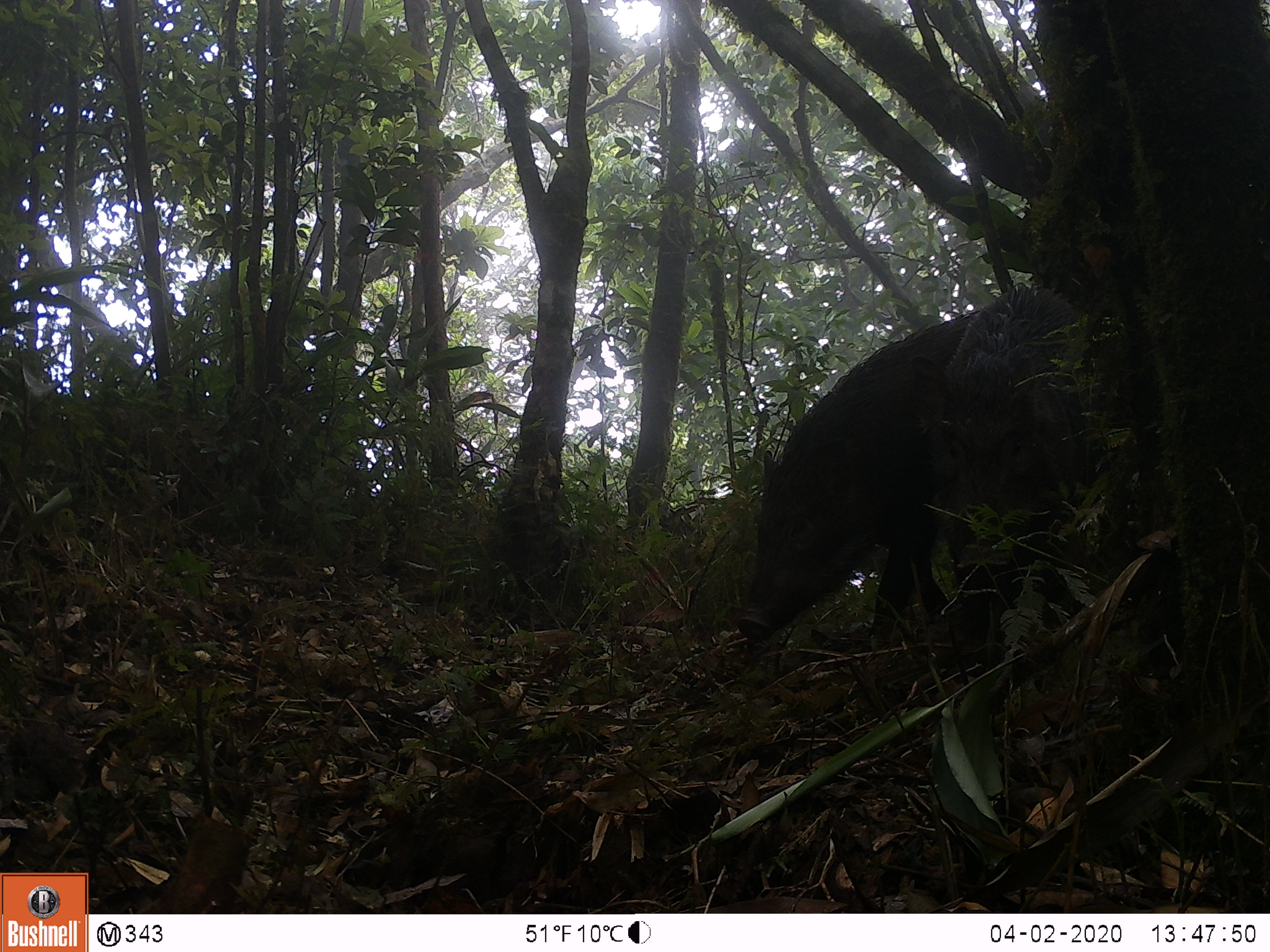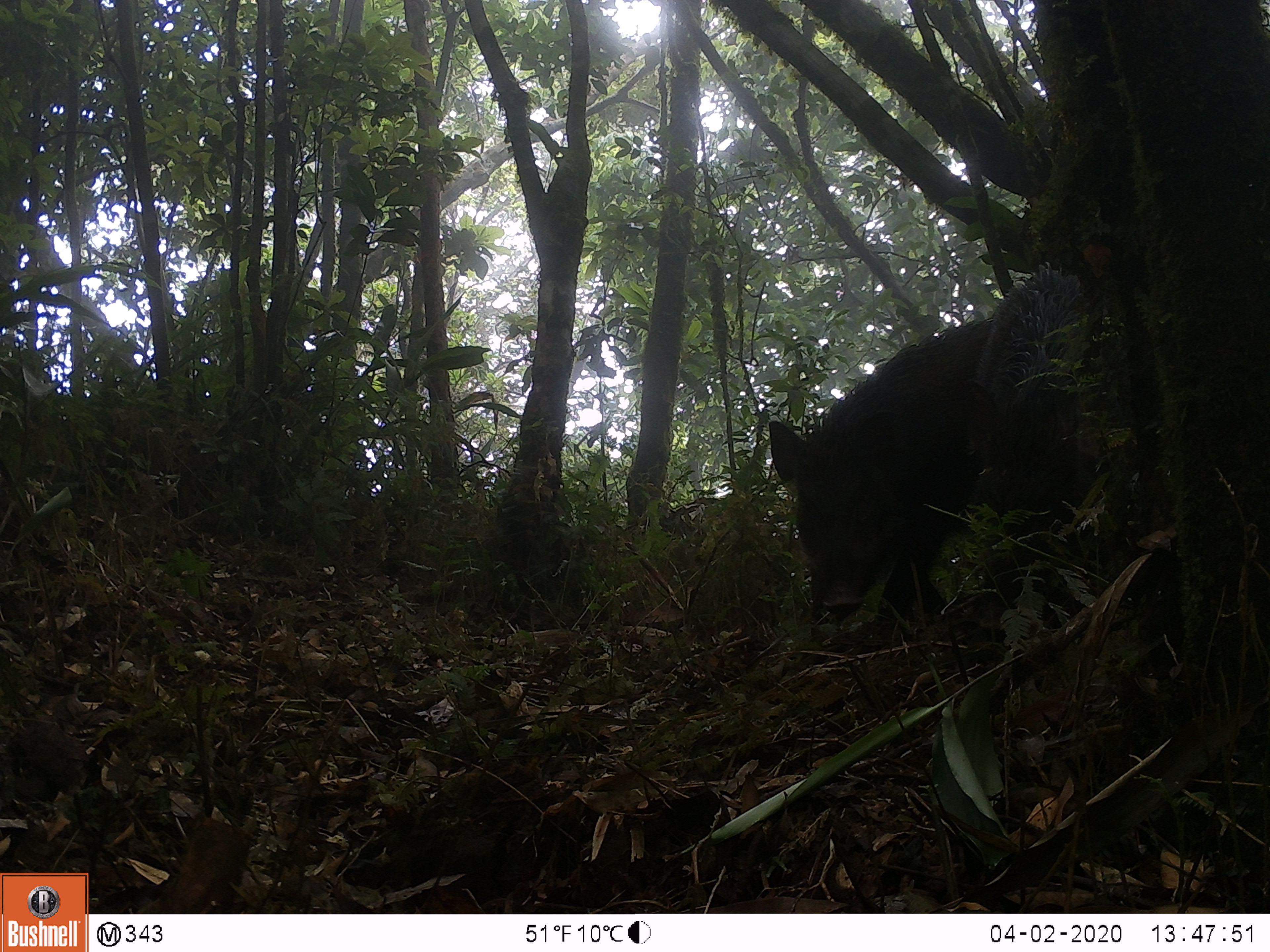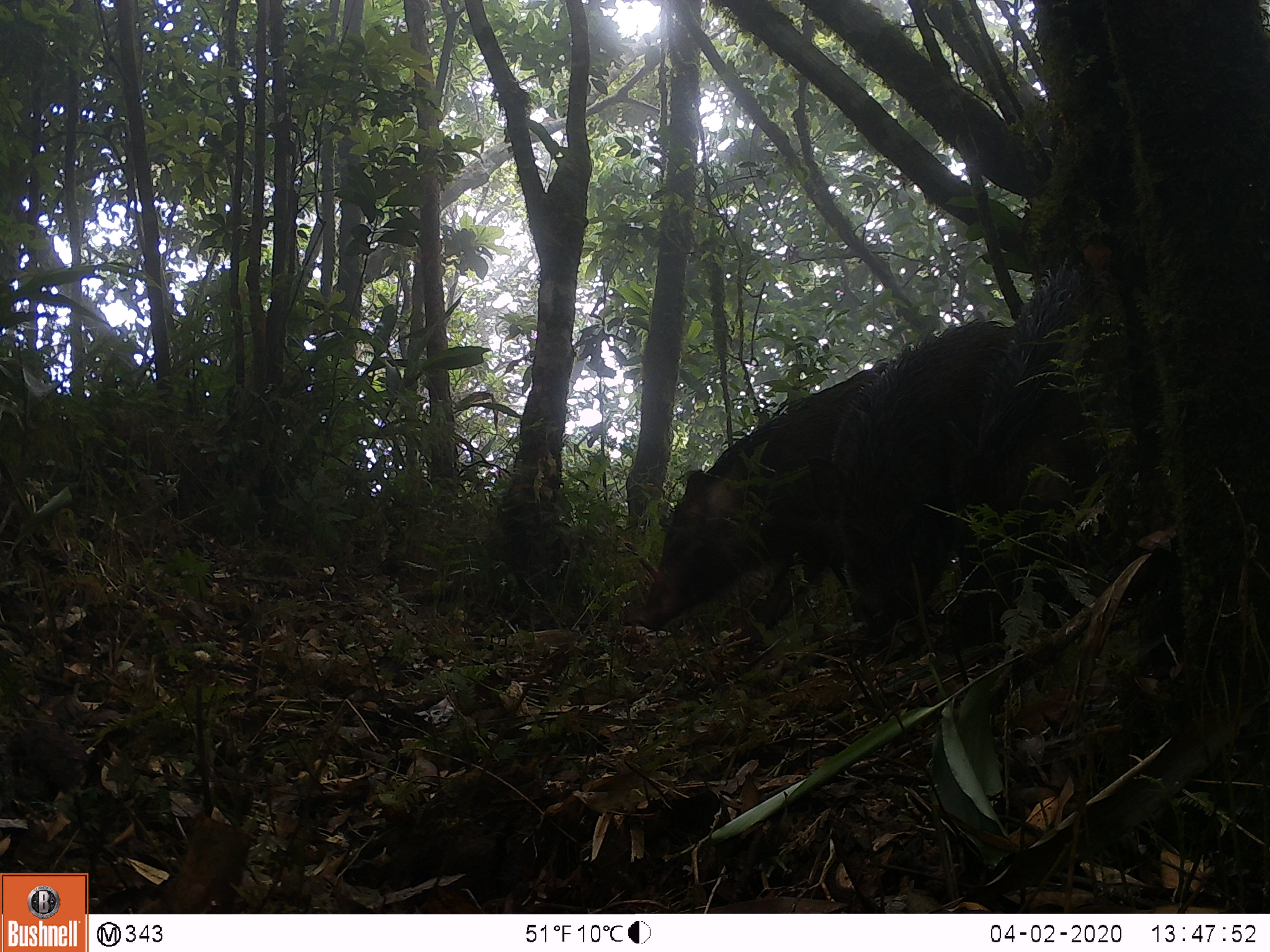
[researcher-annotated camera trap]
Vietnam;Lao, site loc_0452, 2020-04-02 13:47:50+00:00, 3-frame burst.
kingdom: Animalia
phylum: Chordata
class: Mammalia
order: Artiodactyla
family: Suidae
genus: Sus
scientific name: Sus scrofa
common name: eurasian wild pig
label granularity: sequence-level